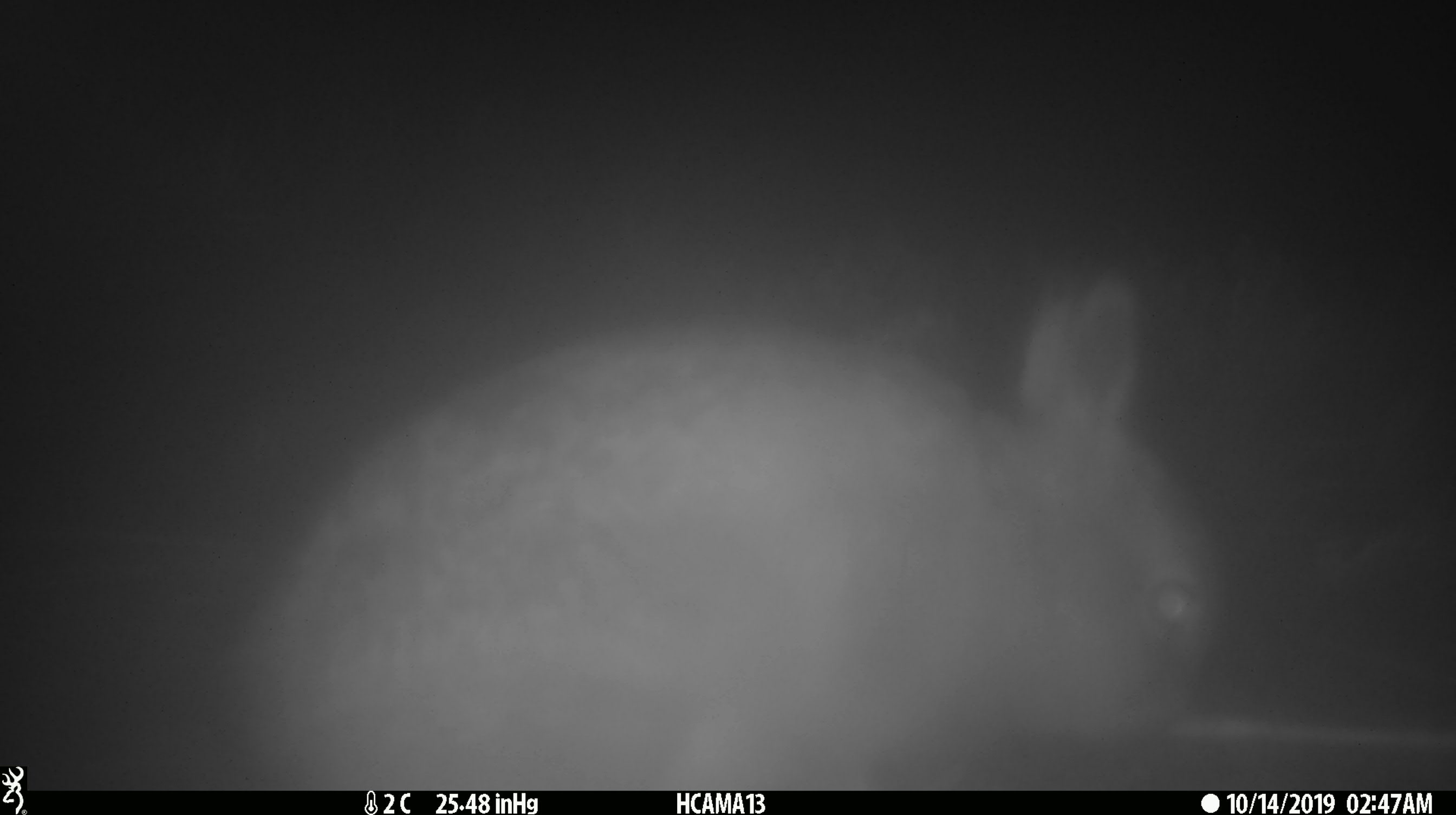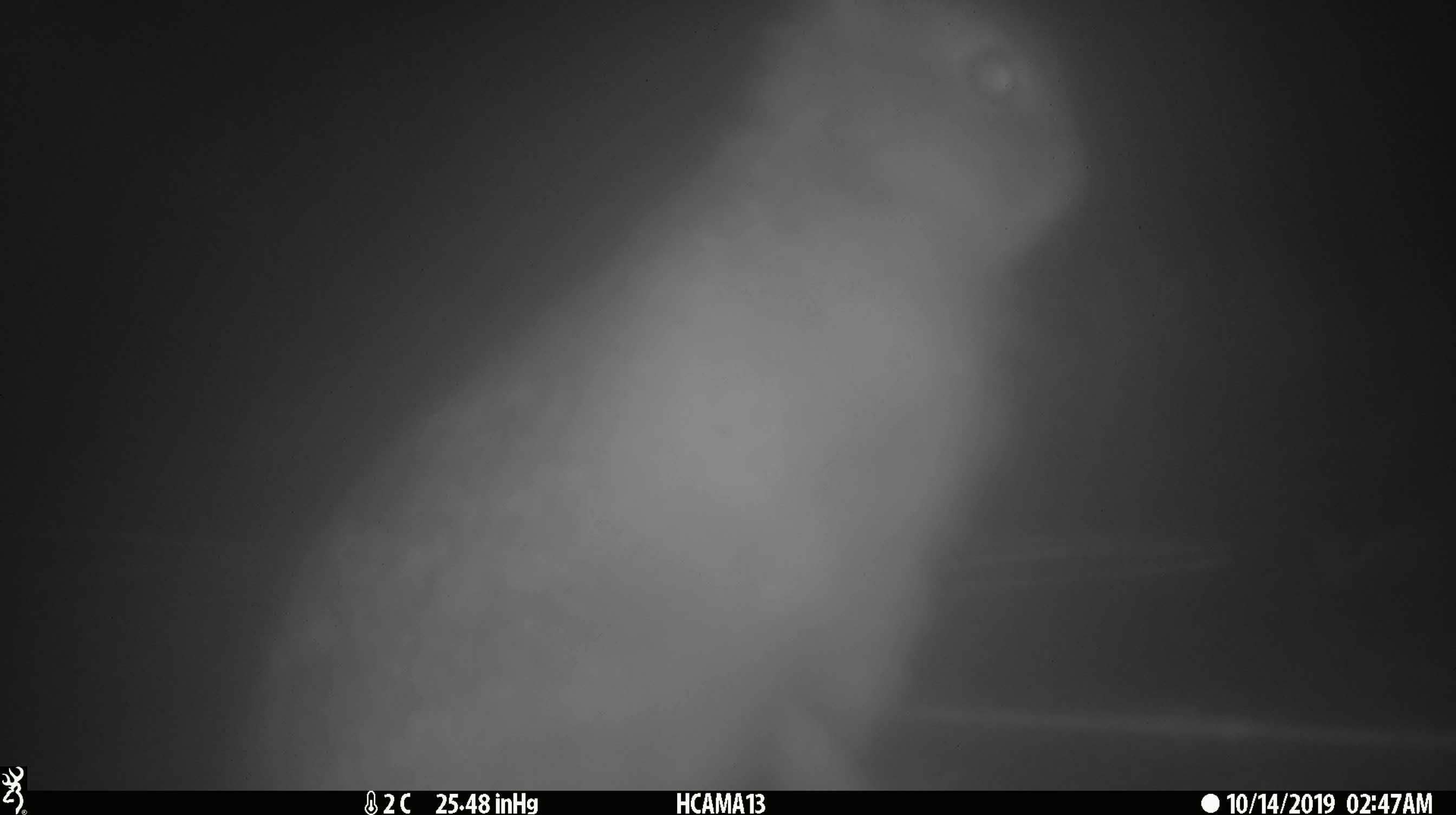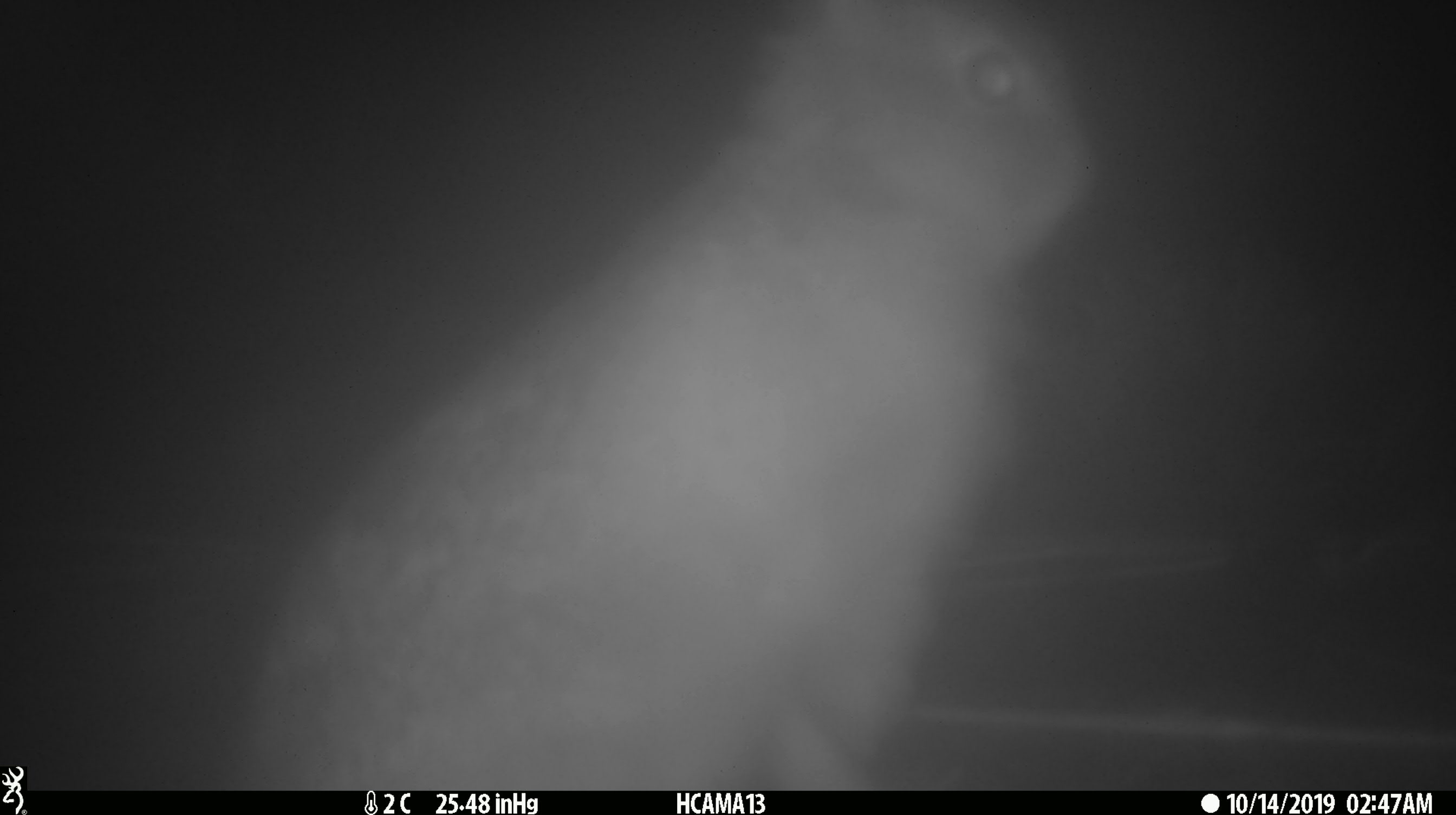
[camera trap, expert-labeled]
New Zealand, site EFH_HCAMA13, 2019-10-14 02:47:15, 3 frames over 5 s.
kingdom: Animalia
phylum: Chordata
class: Mammalia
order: Lagomorpha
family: Leporidae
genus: Oryctolagus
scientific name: Oryctolagus cuniculus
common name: european rabbit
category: rabbit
Rabbit (european rabbit) (Oryctolagus cuniculus).